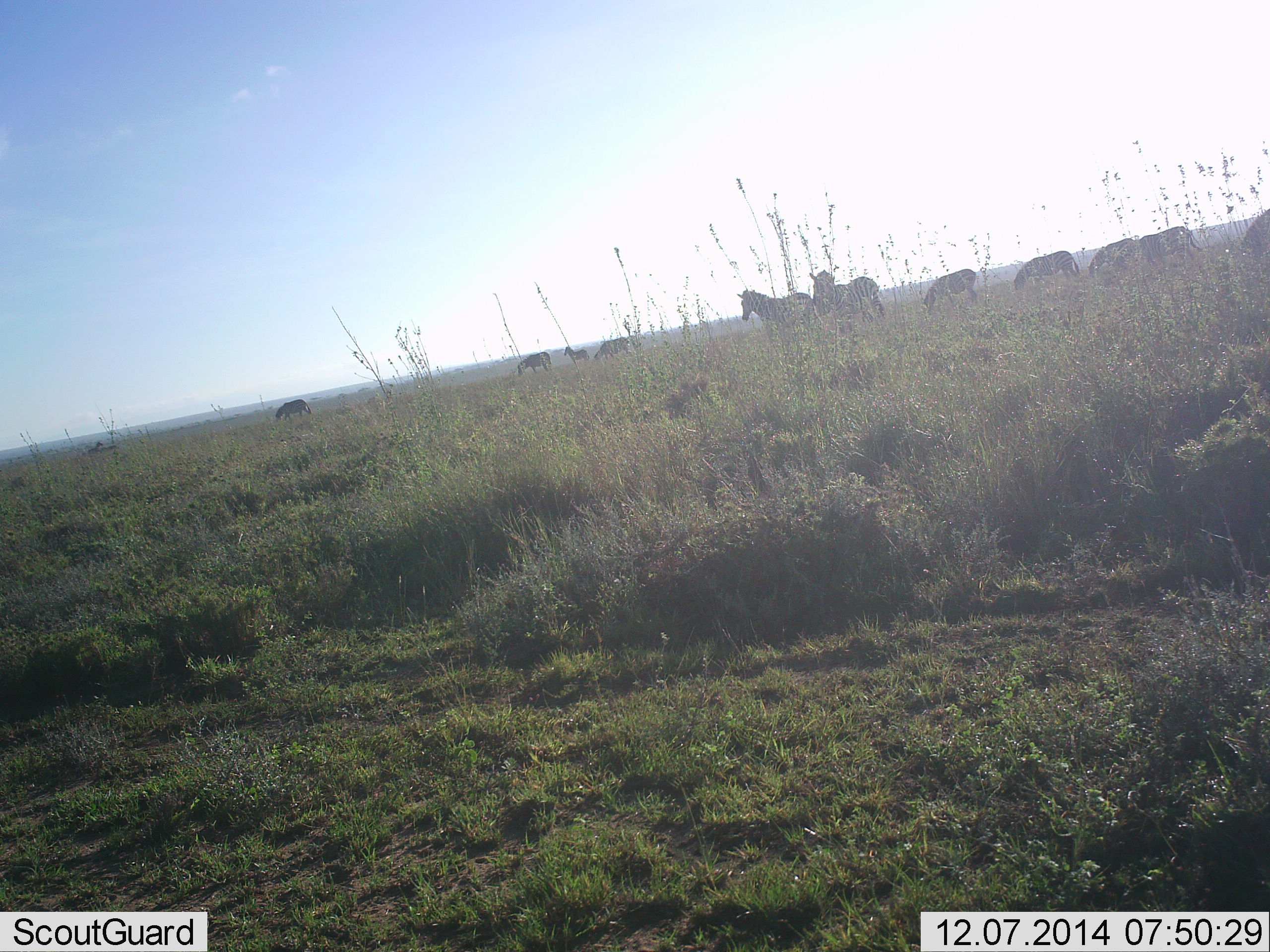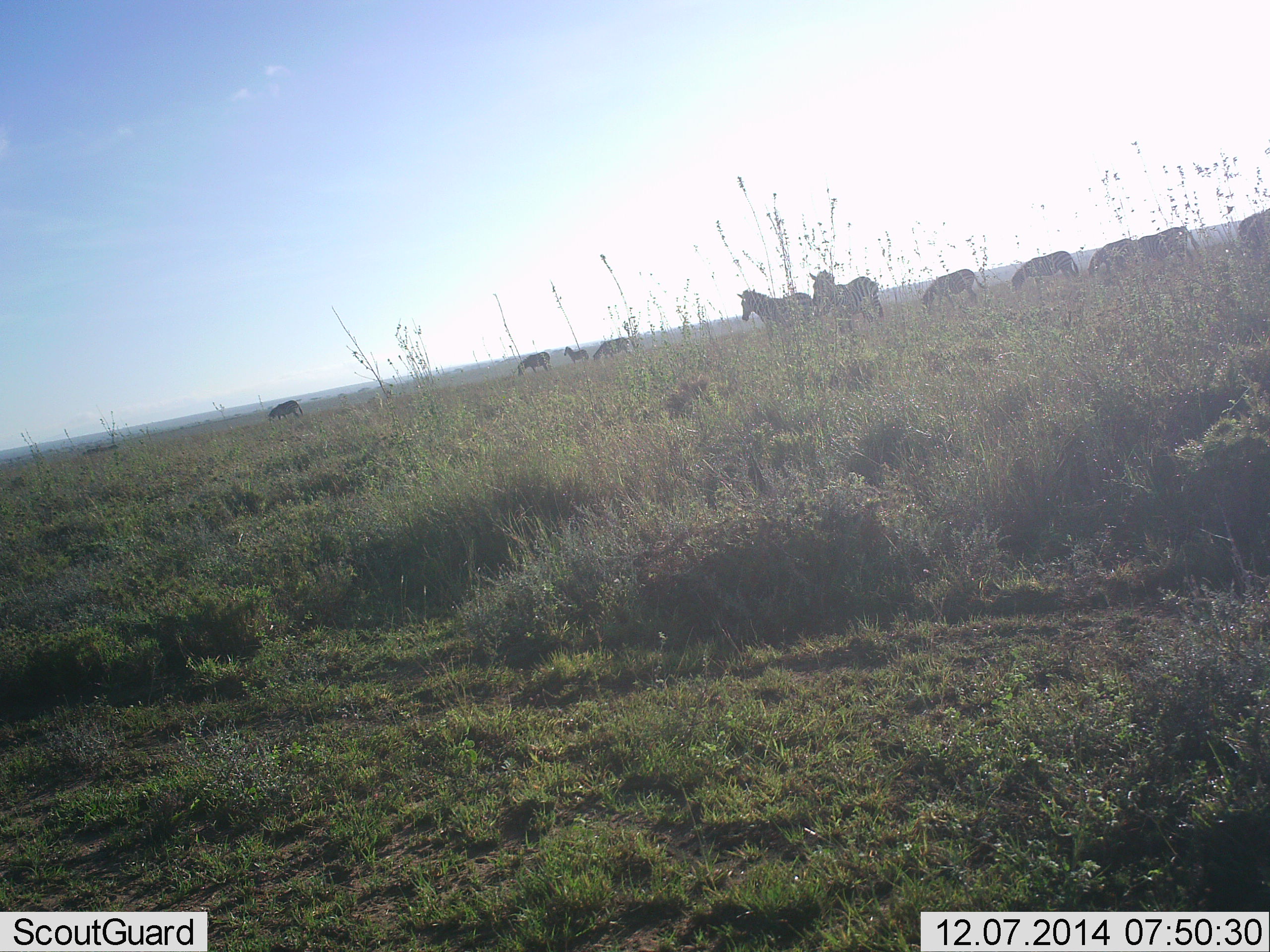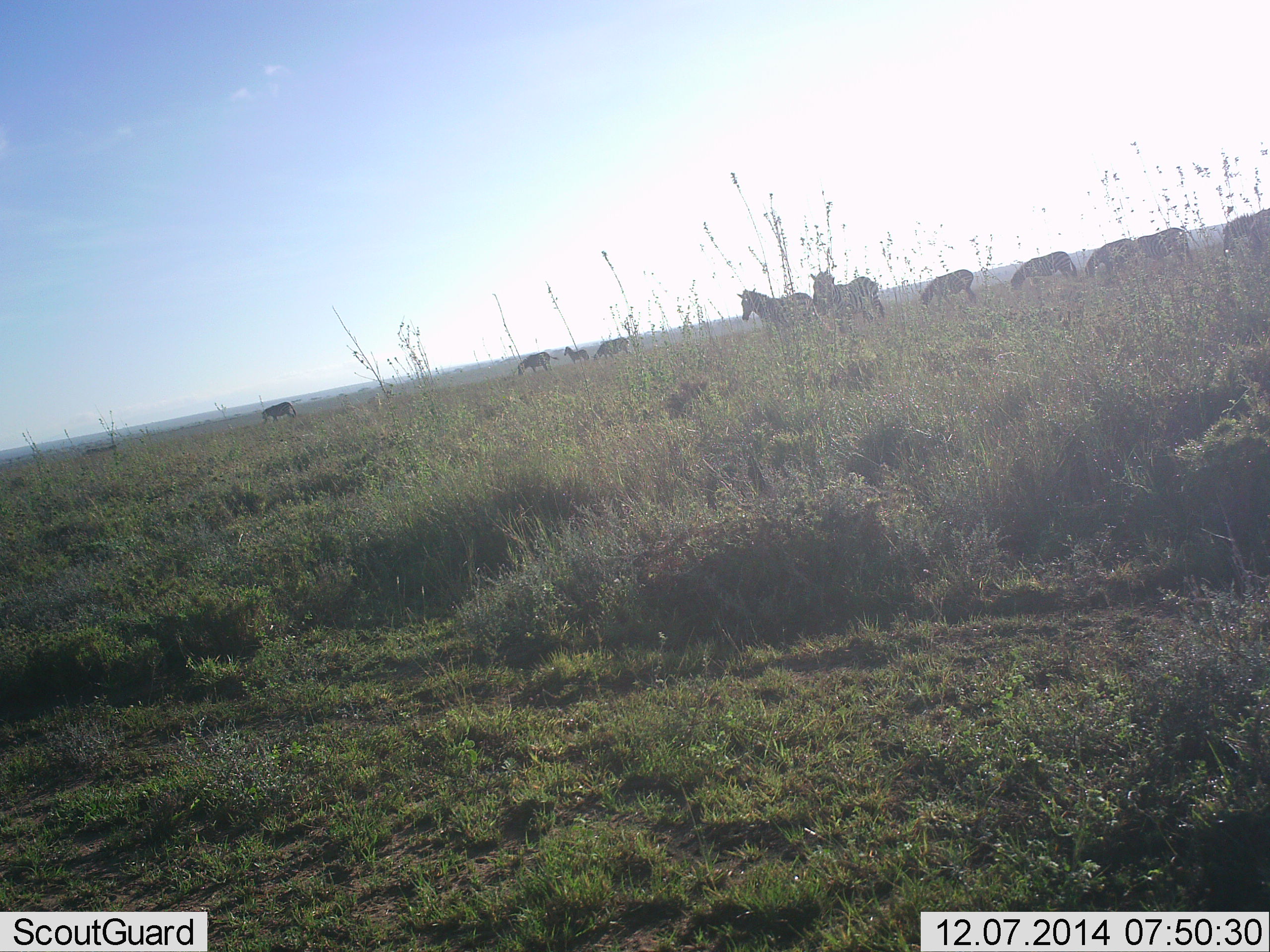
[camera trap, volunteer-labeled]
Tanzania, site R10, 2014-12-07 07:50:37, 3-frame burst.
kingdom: Animalia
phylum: Chordata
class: Mammalia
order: Perissodactyla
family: Equidae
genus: Equus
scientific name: Equus quagga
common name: plains zebra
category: zebra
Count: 11-50.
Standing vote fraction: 80%.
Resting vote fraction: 0%.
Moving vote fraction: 40%.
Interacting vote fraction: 0%.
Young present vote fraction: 0%.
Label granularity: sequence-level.